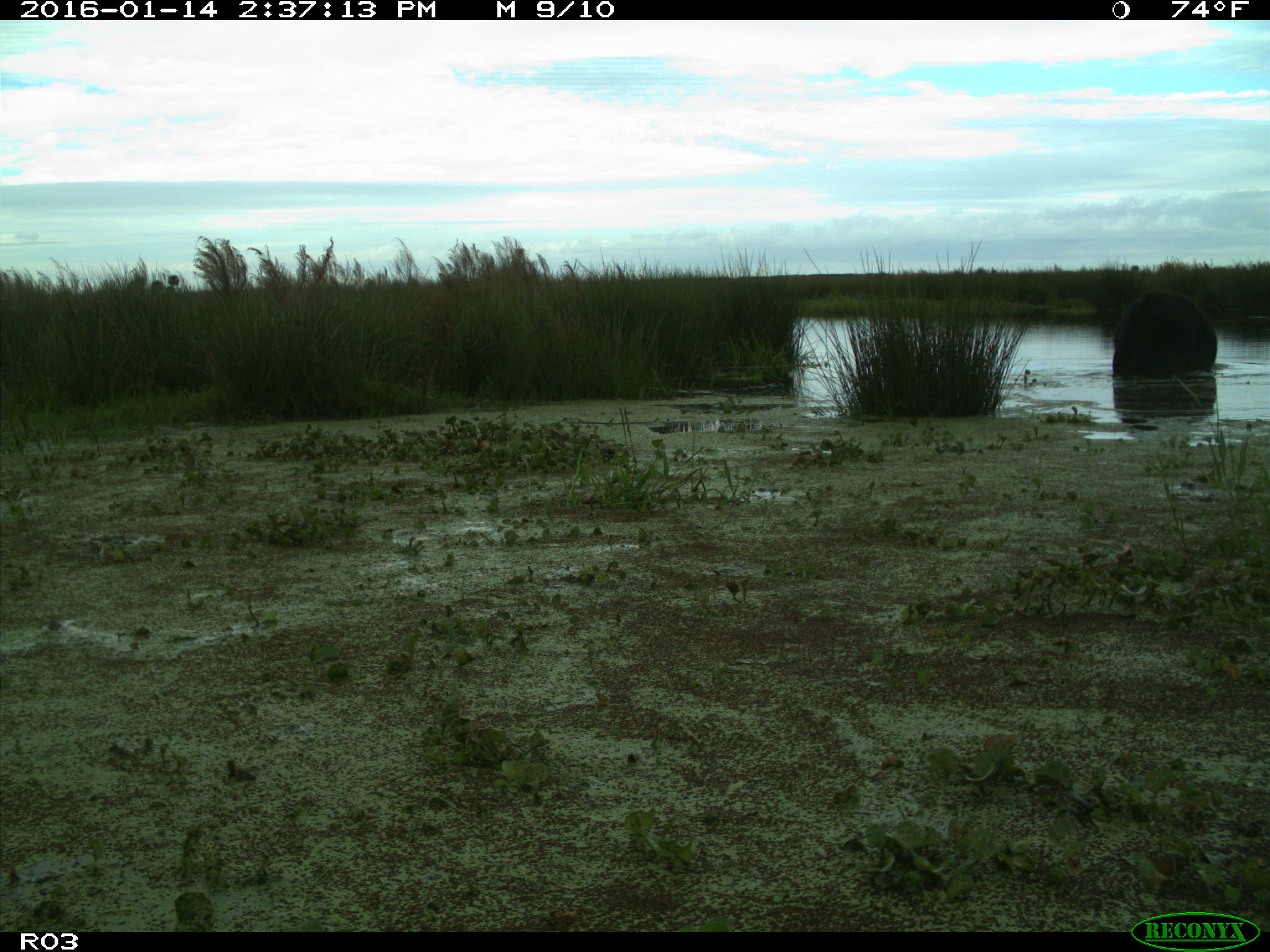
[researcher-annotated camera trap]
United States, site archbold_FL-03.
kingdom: Animalia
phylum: Chordata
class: Mammalia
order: Artiodactyla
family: Bovidae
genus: Bos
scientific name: Bos taurus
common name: domestic cow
Bos taurus (domestic cow).